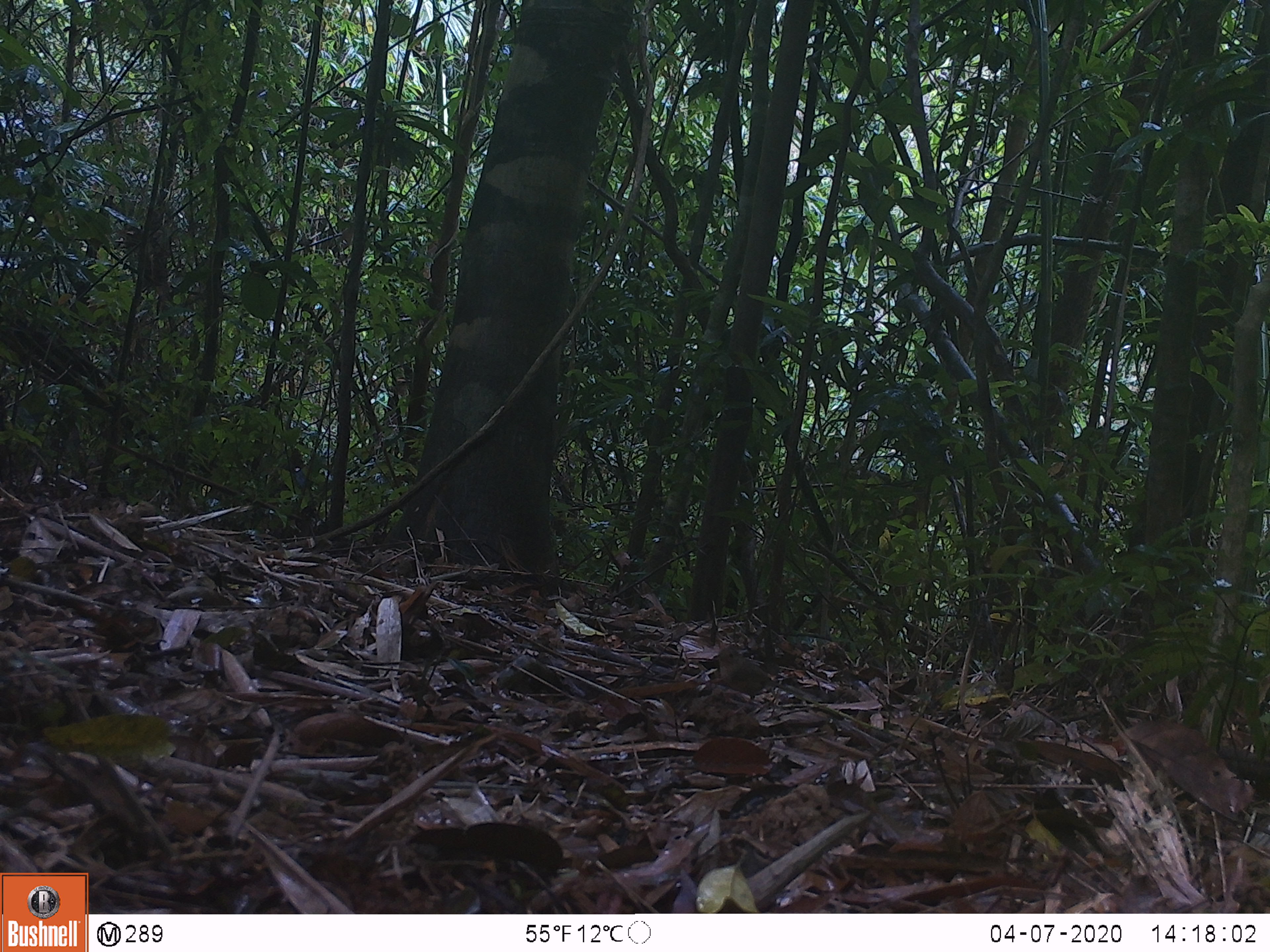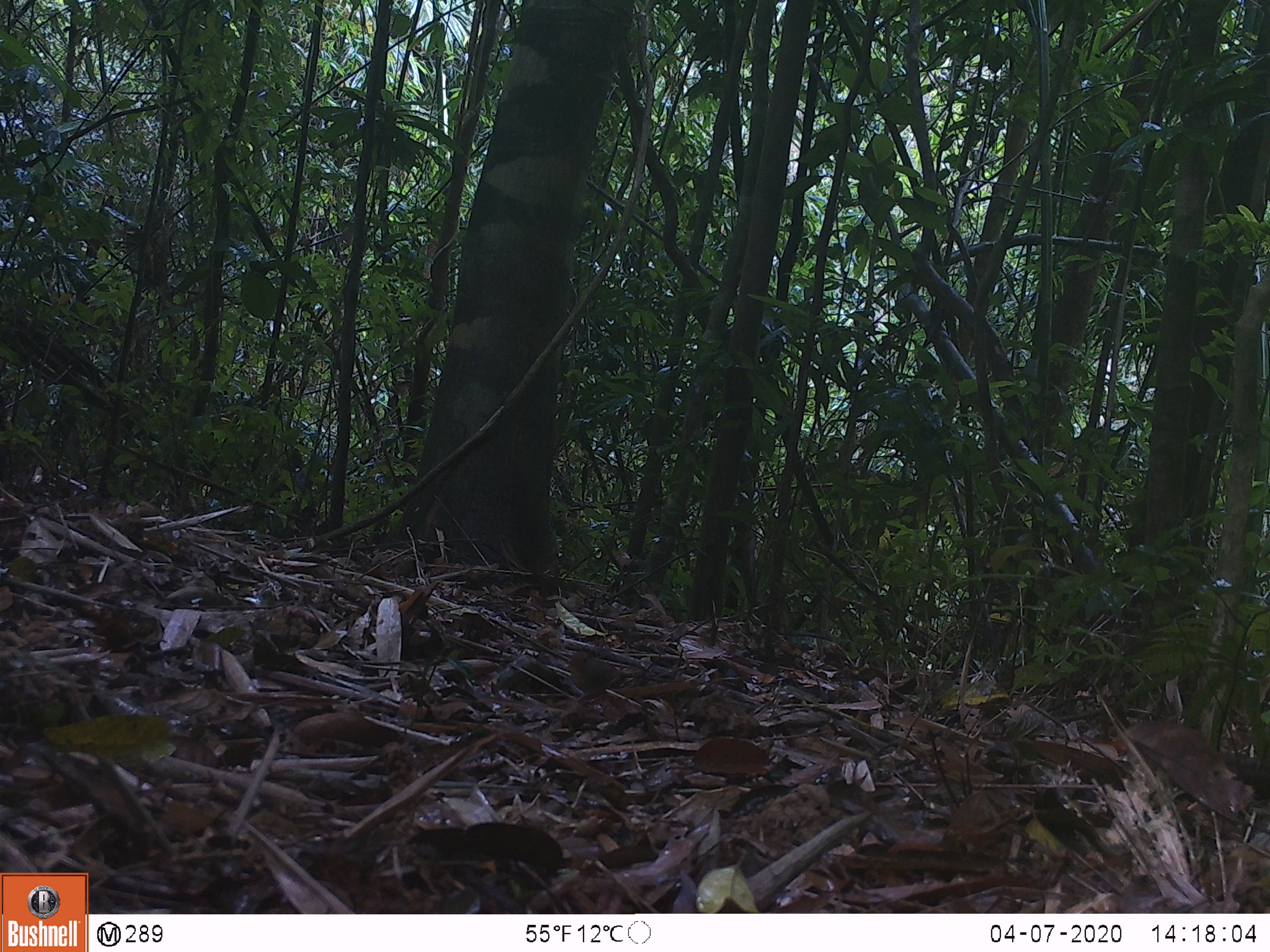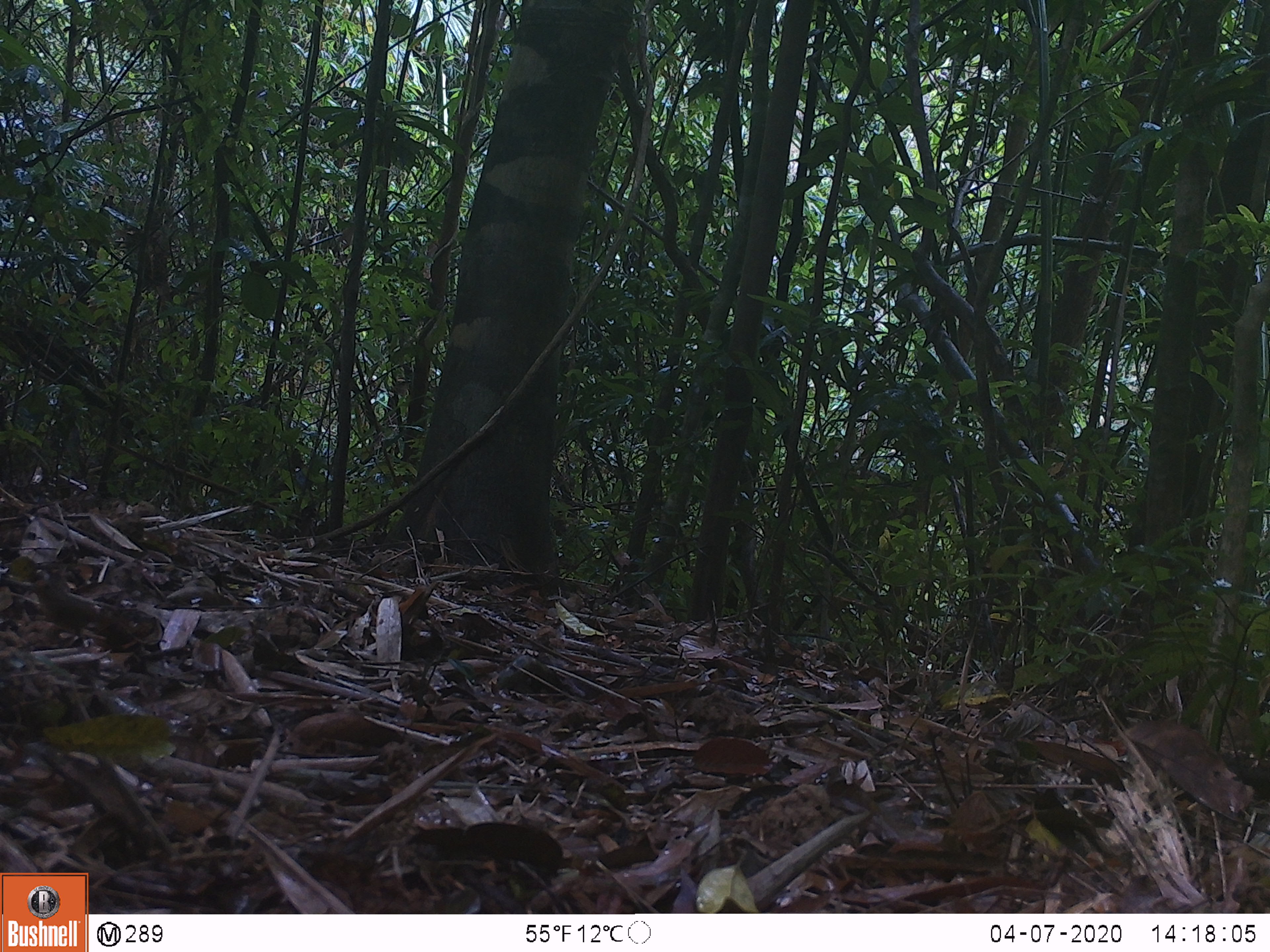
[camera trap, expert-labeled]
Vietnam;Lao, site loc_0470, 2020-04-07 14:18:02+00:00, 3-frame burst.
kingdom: Animalia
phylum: Chordata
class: Aves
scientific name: Aves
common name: bird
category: unidentified bird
Unidentified bird (bird) (Aves). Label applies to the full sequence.